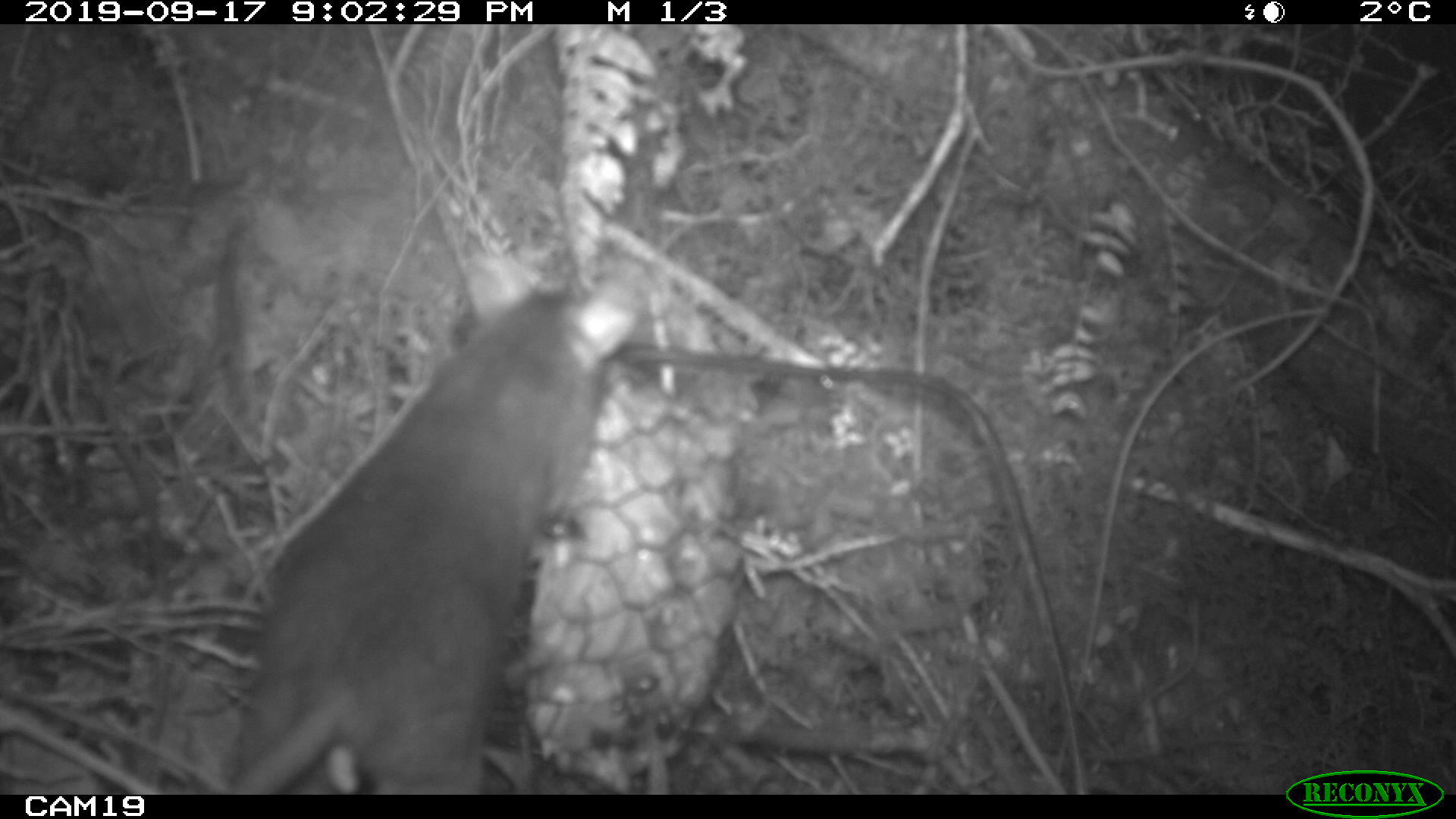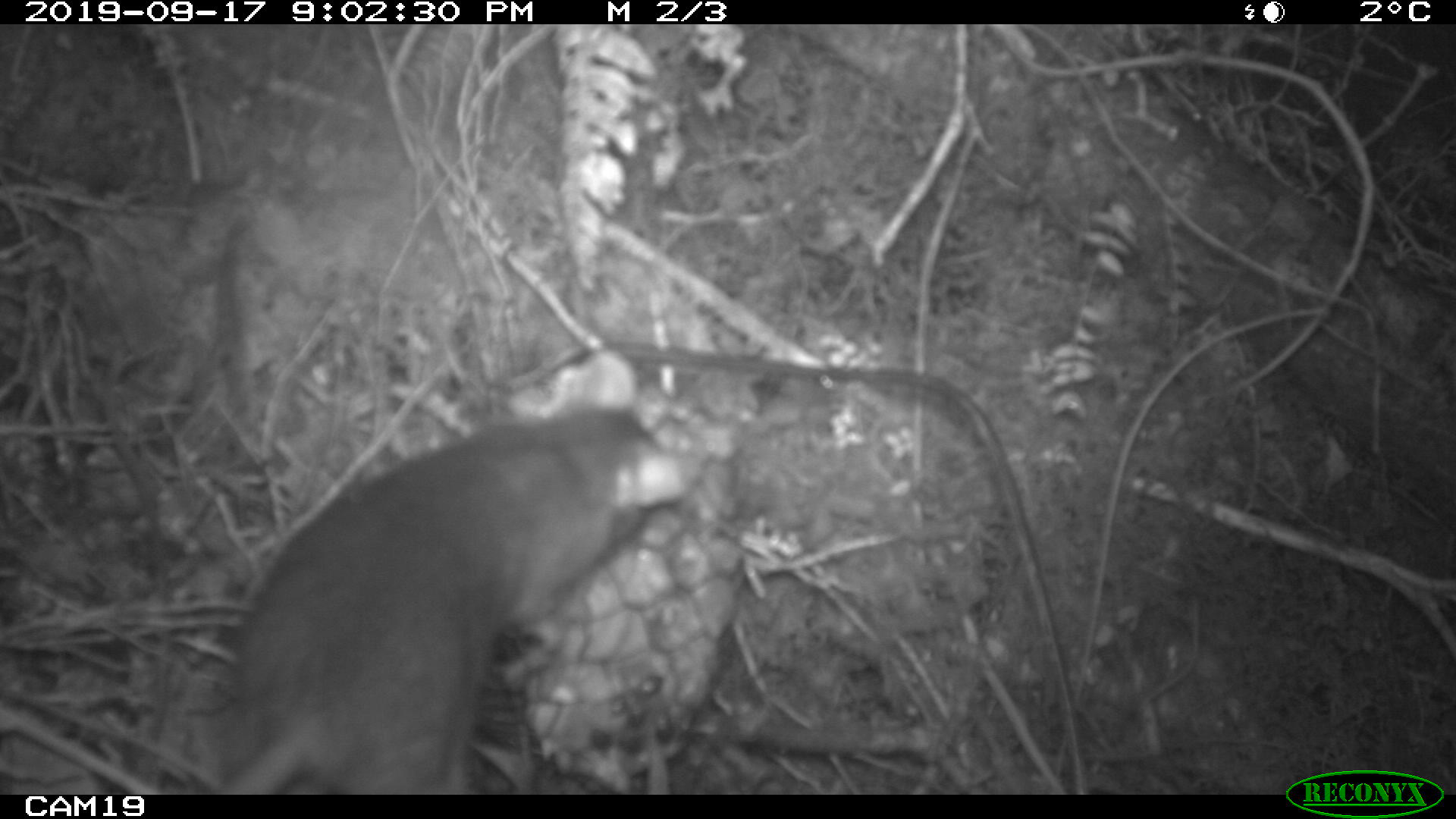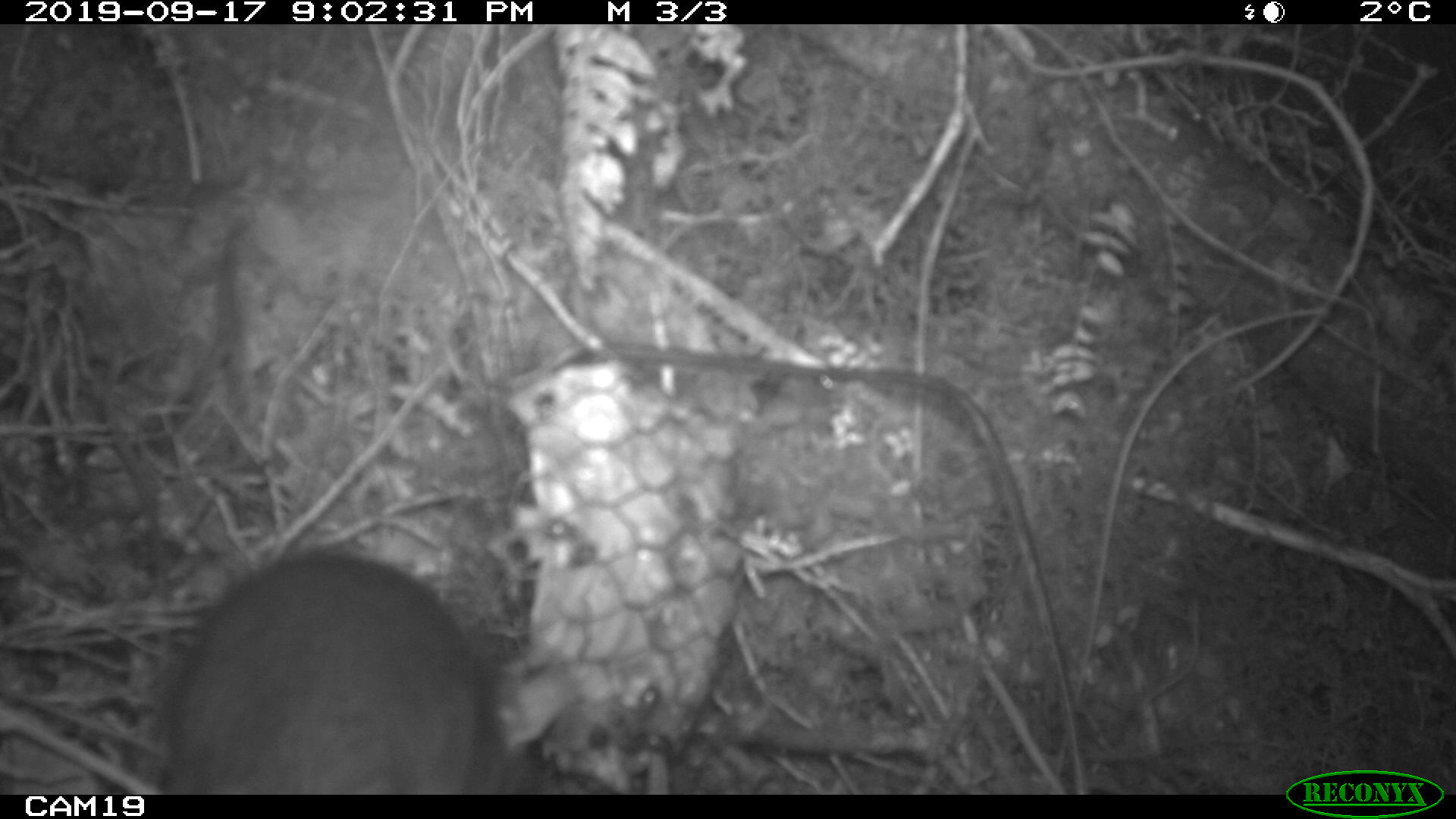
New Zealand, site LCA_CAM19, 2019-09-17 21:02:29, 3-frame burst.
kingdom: Animalia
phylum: Chordata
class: Mammalia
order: Rodentia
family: Muridae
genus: Rattus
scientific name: Rattus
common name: rat